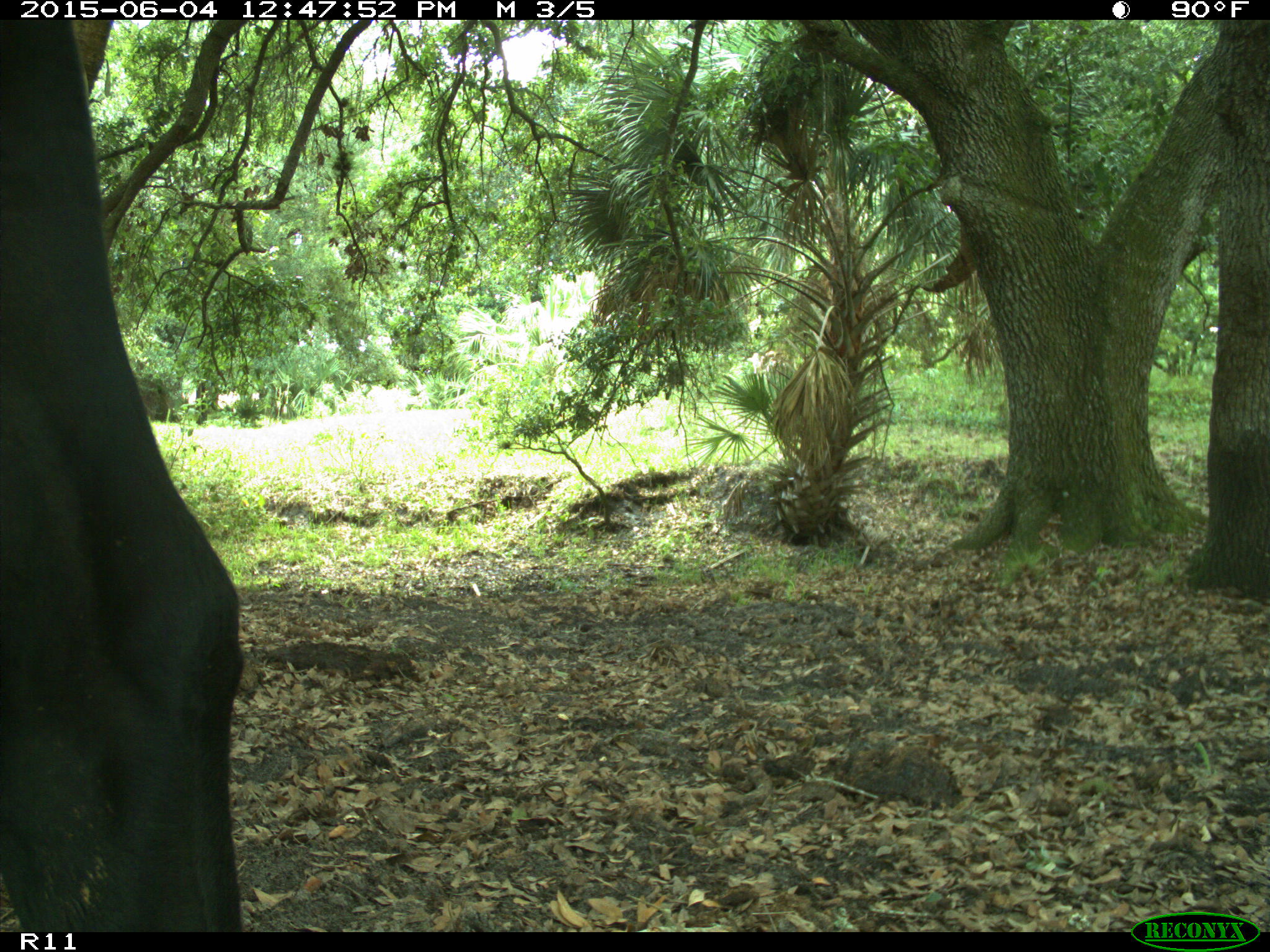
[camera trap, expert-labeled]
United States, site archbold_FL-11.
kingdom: Animalia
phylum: Chordata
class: Mammalia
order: Artiodactyla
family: Bovidae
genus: Bos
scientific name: Bos taurus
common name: domestic cow